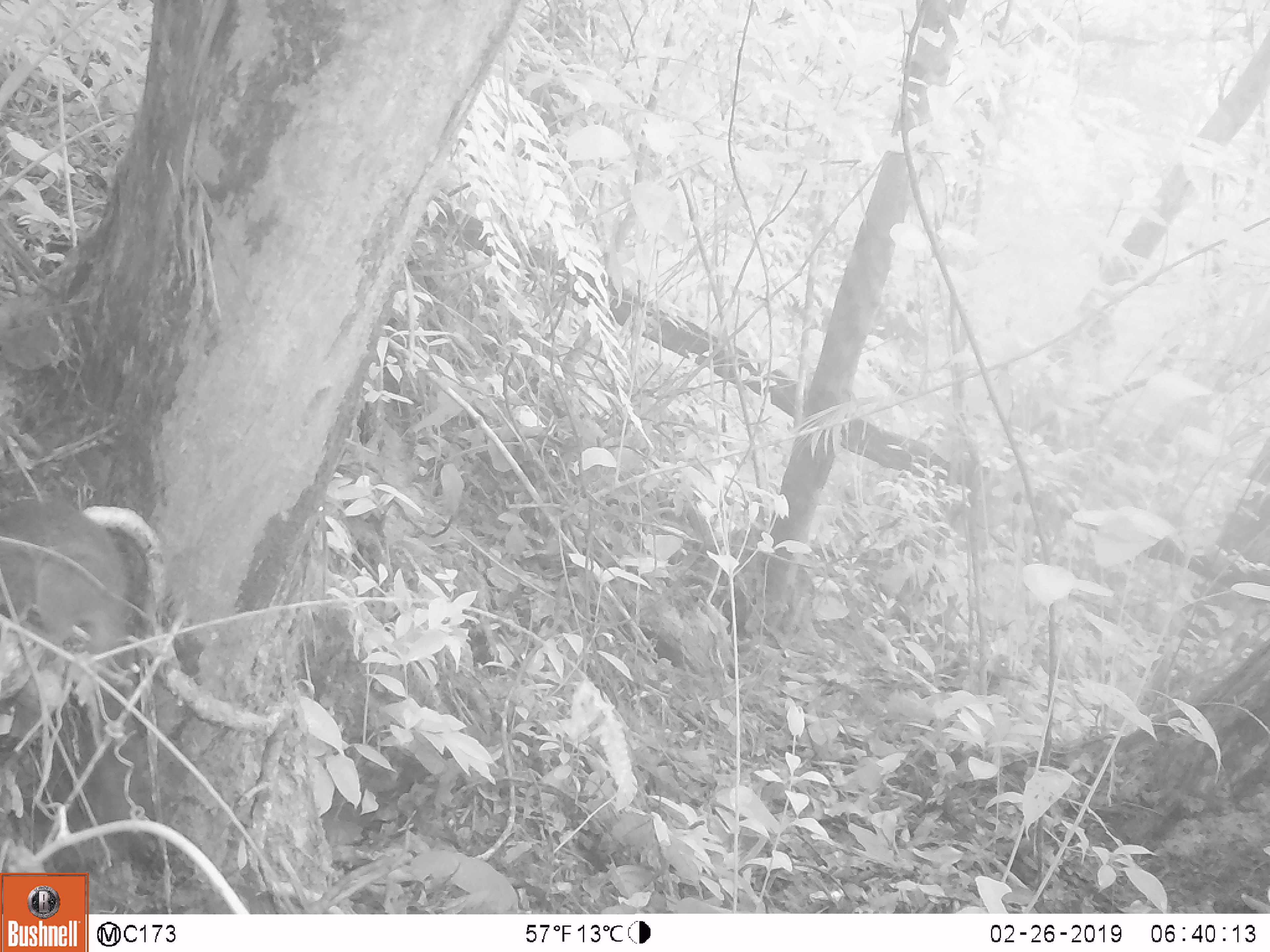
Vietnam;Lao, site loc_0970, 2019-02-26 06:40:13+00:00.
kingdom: Animalia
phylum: Chordata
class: Mammalia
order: Rodentia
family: Sciuridae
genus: Sciurus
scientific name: Sciurus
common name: squirrel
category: unidentified squirrel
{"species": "unidentified squirrel (squirrel) (Sciurus)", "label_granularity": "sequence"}